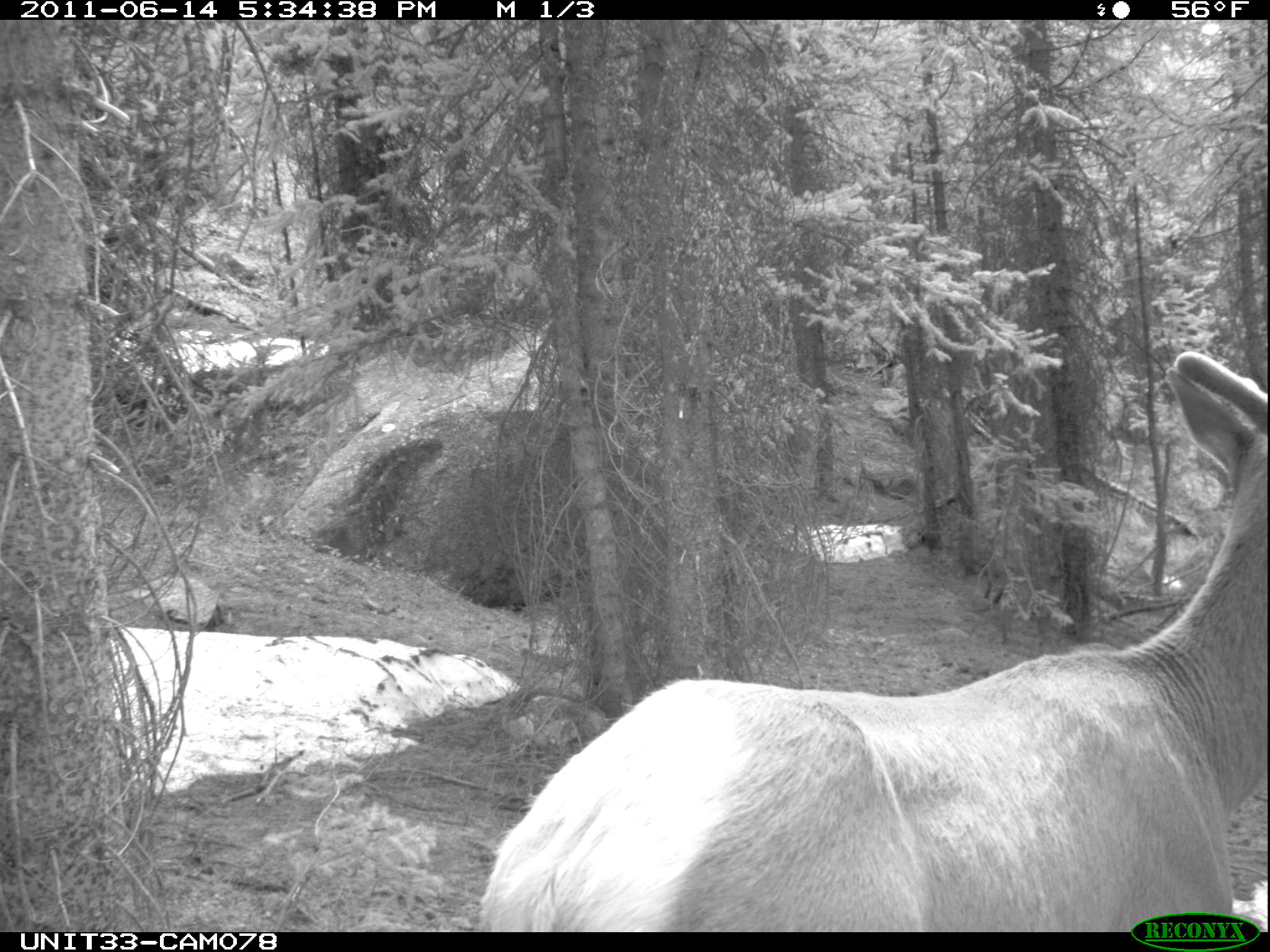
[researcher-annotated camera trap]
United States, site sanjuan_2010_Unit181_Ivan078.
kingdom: Animalia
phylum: Chordata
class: Mammalia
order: Artiodactyla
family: Cervidae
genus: Cervus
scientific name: Cervus elaphus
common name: red deer